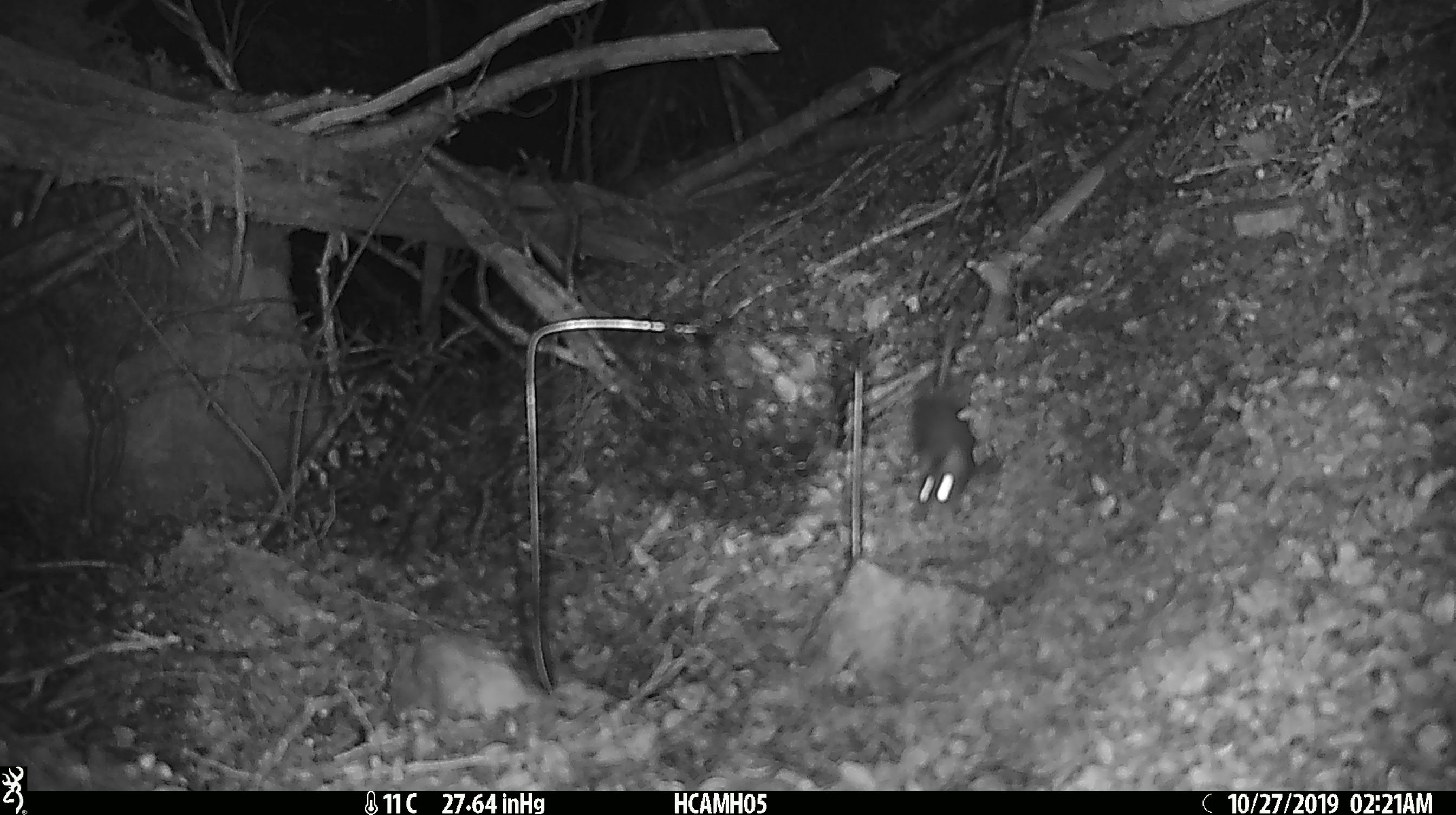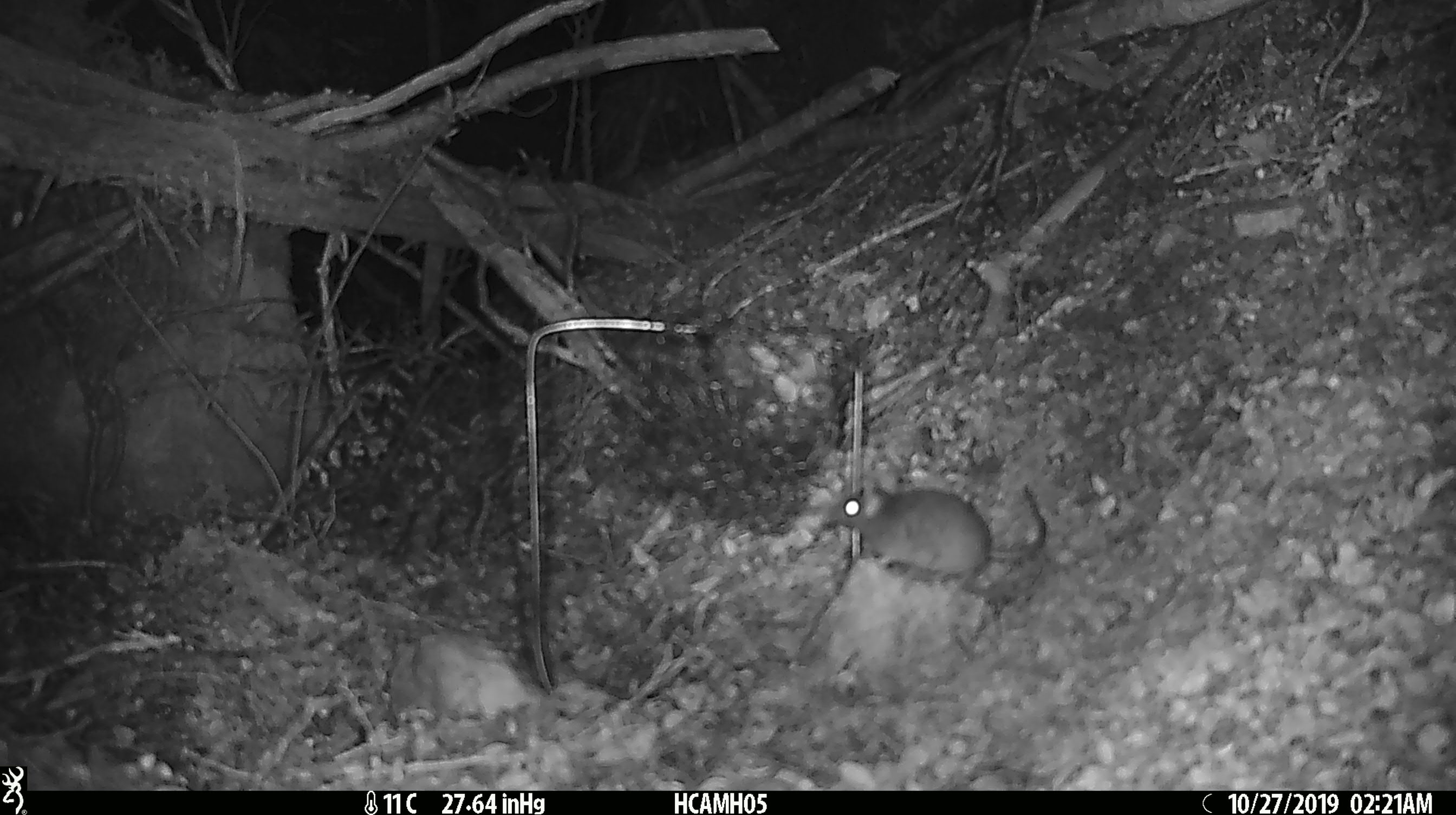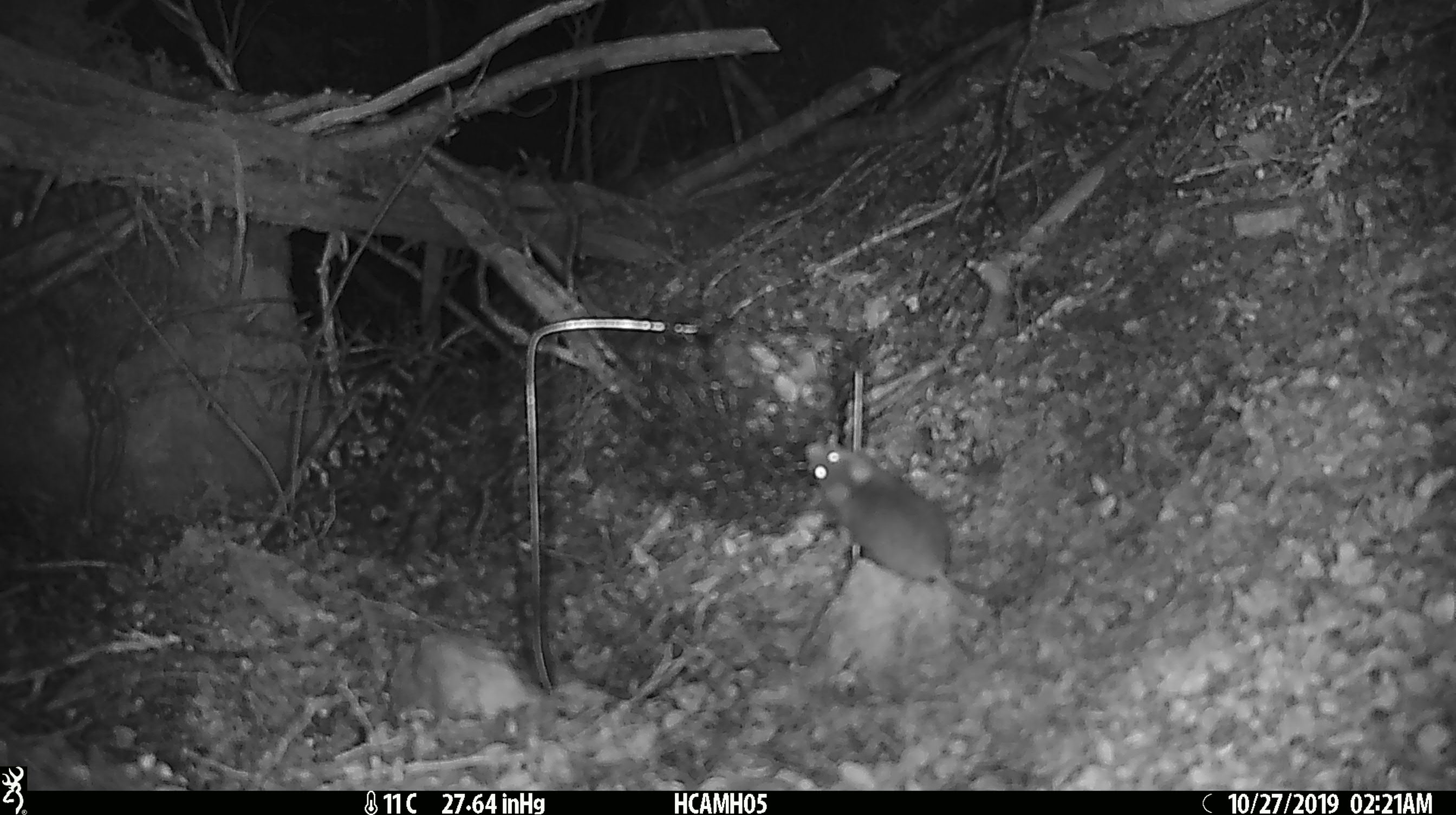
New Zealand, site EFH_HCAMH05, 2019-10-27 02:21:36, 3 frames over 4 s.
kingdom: Animalia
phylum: Chordata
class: Mammalia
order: Rodentia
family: Muridae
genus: Mus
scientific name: Mus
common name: mouse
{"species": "mouse (Mus)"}